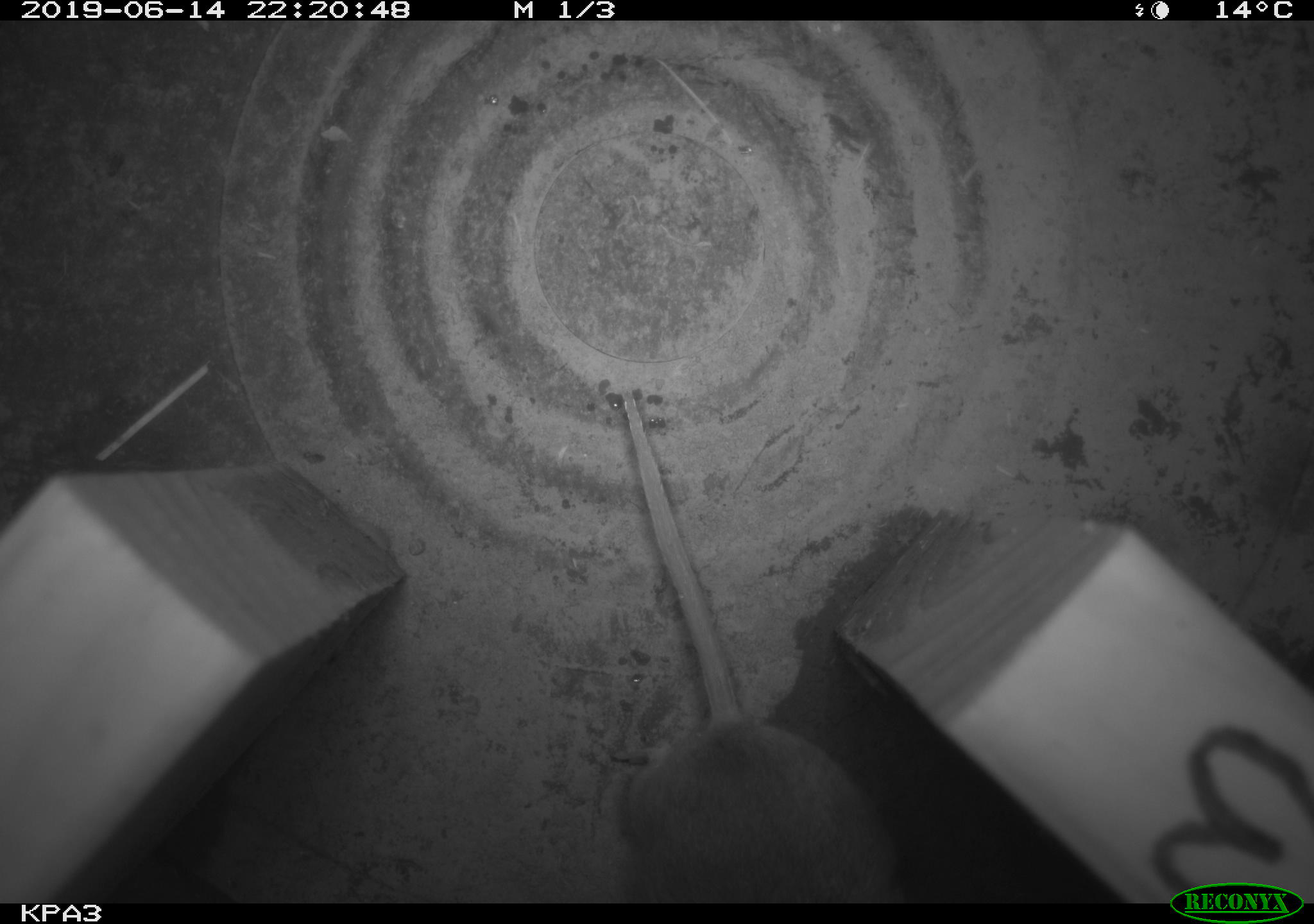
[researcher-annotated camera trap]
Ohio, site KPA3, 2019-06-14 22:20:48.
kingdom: Animalia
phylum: Chordata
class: Mammalia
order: Rodentia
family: Cricetidae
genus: Peromyscus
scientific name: Peromyscus leucopus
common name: white-footed mouse